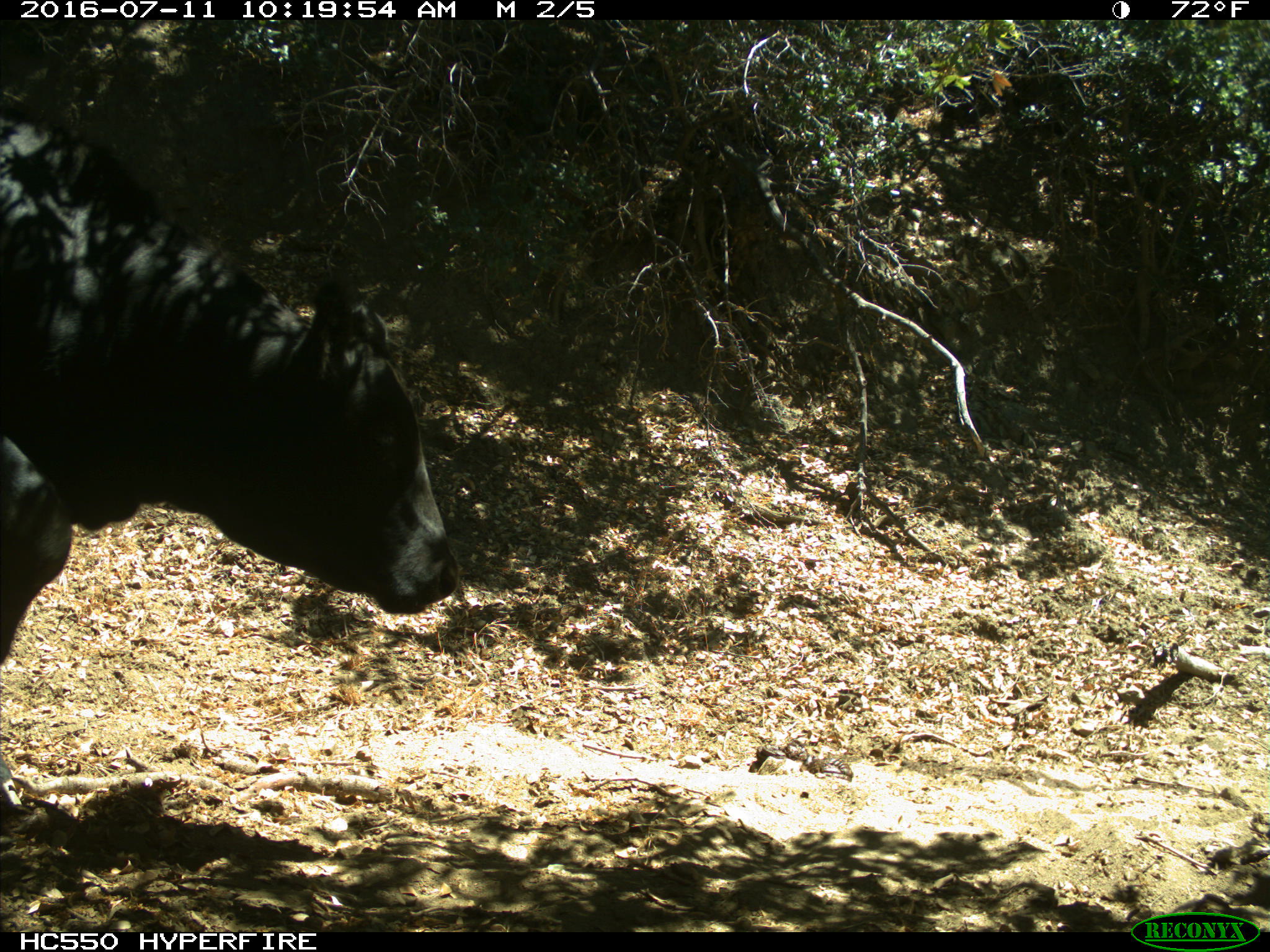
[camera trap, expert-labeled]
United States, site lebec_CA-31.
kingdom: Animalia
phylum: Chordata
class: Mammalia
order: Artiodactyla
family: Bovidae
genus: Bos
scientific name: Bos taurus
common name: domestic cow